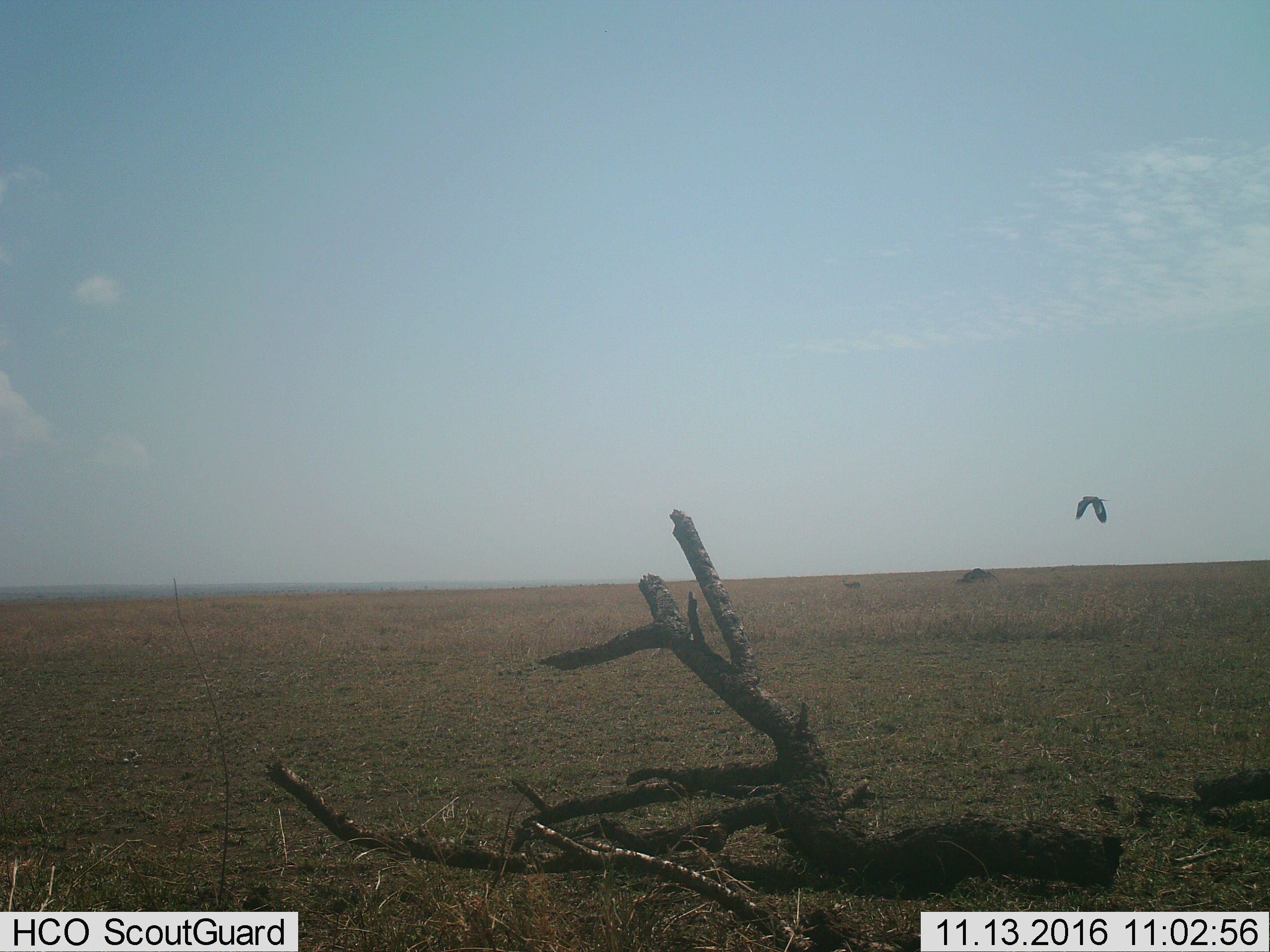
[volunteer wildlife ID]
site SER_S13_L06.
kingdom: Animalia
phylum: Chordata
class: Aves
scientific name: Aves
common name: bird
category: birdother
Birdother (bird) (Aves), count 1. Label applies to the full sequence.